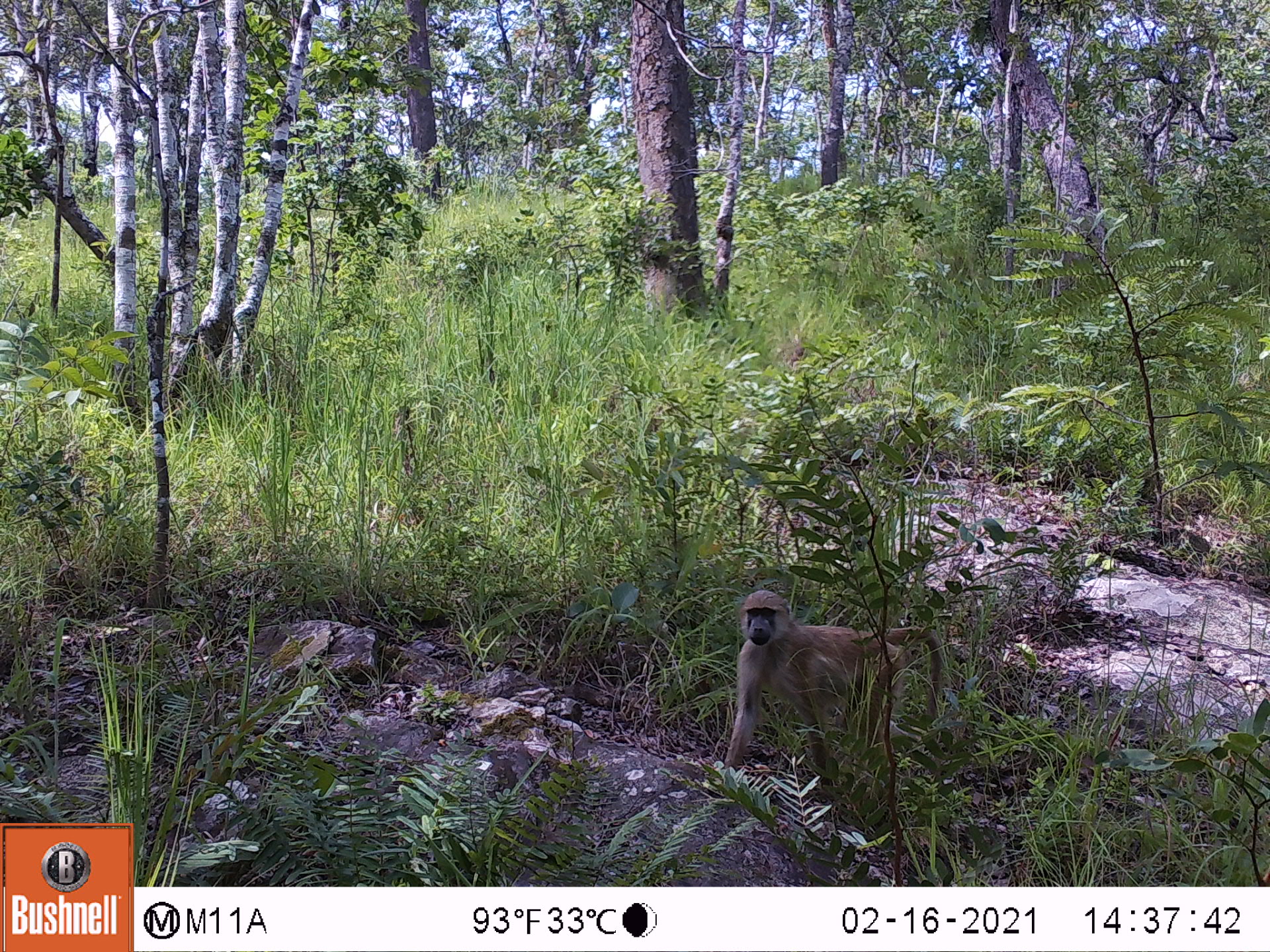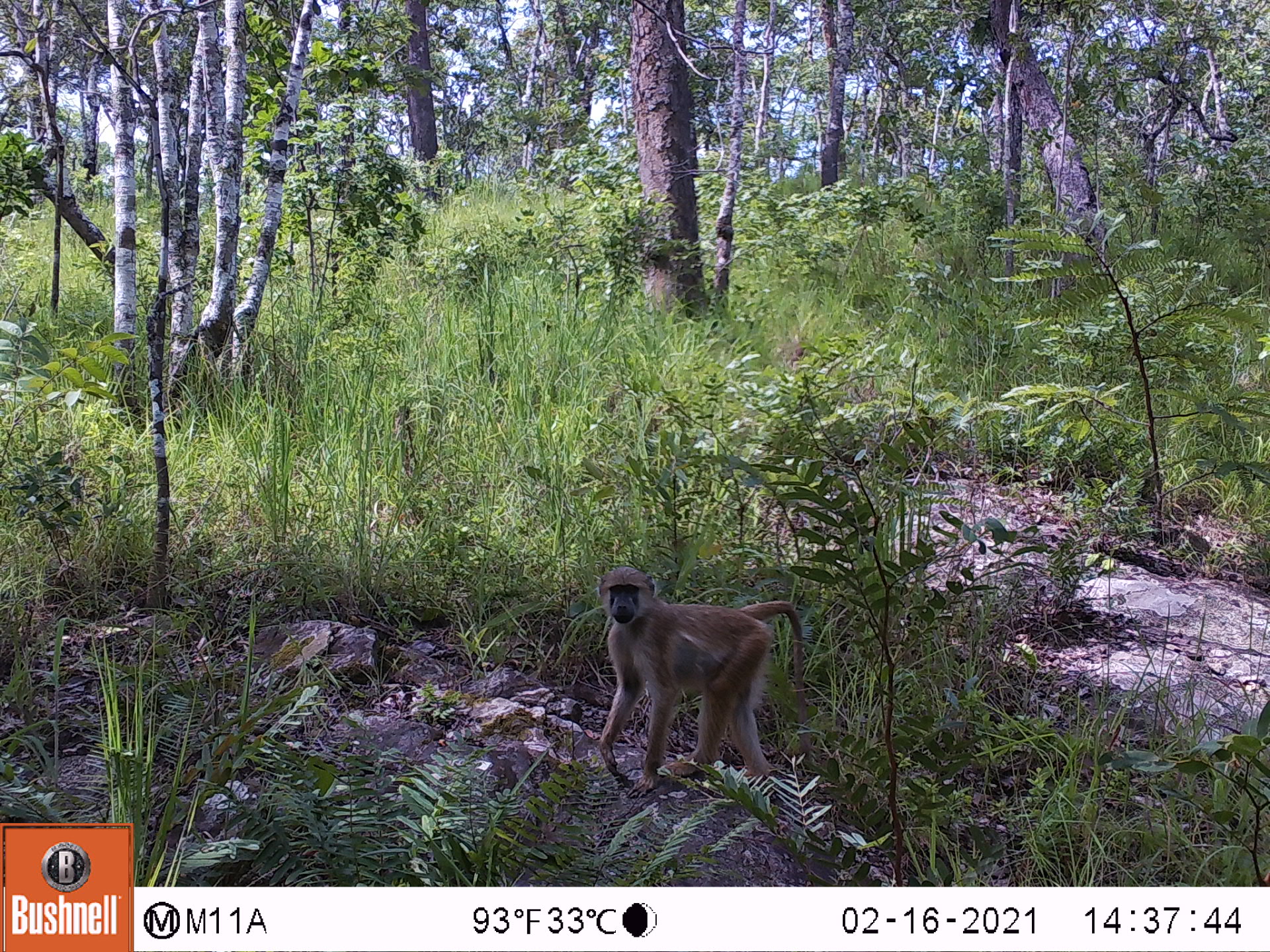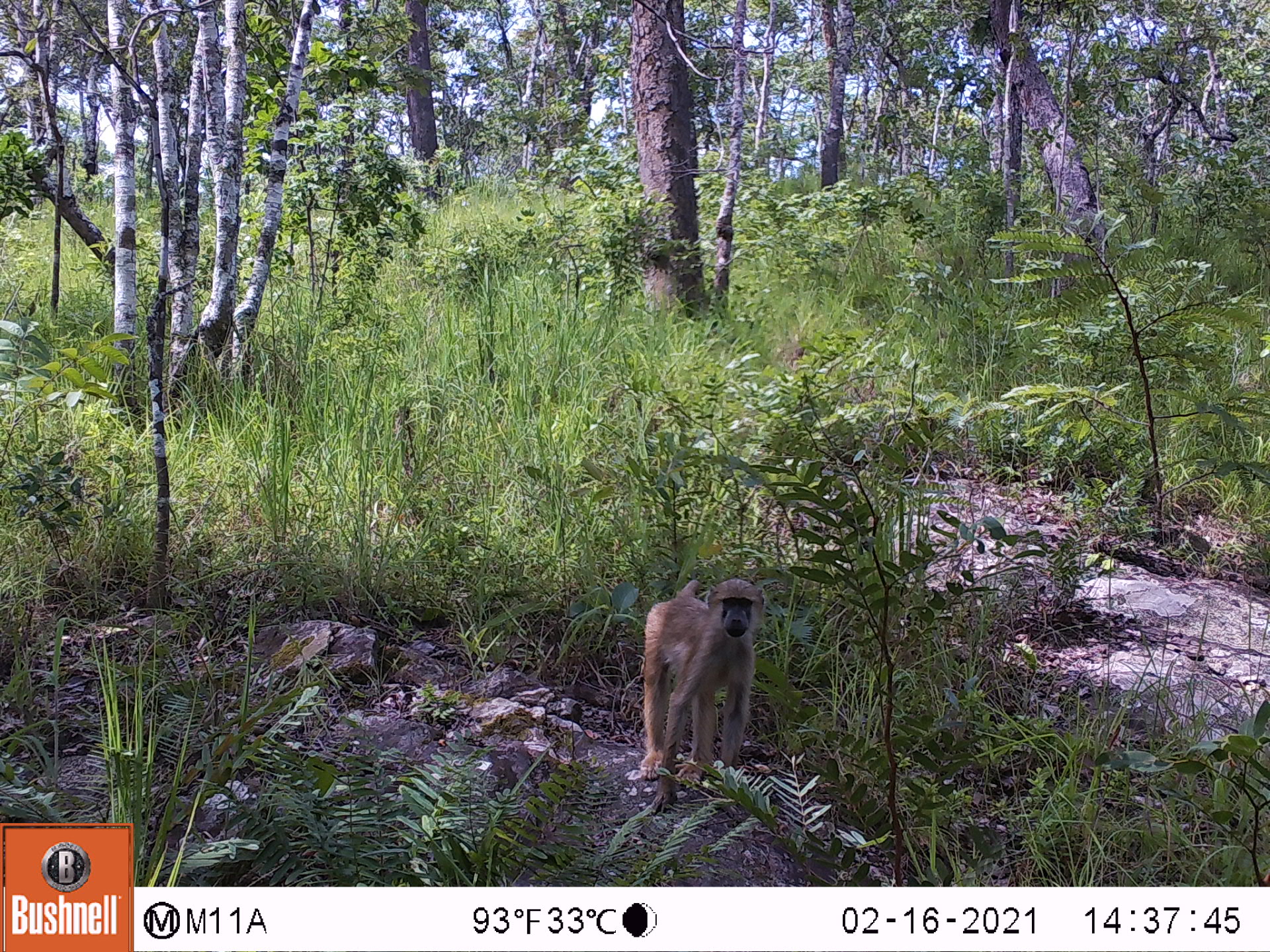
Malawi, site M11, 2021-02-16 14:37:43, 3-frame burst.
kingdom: Animalia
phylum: Chordata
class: Mammalia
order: Primates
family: Cercopithecidae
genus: Papio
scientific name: Papio cynocephalus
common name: yellow baboon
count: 1